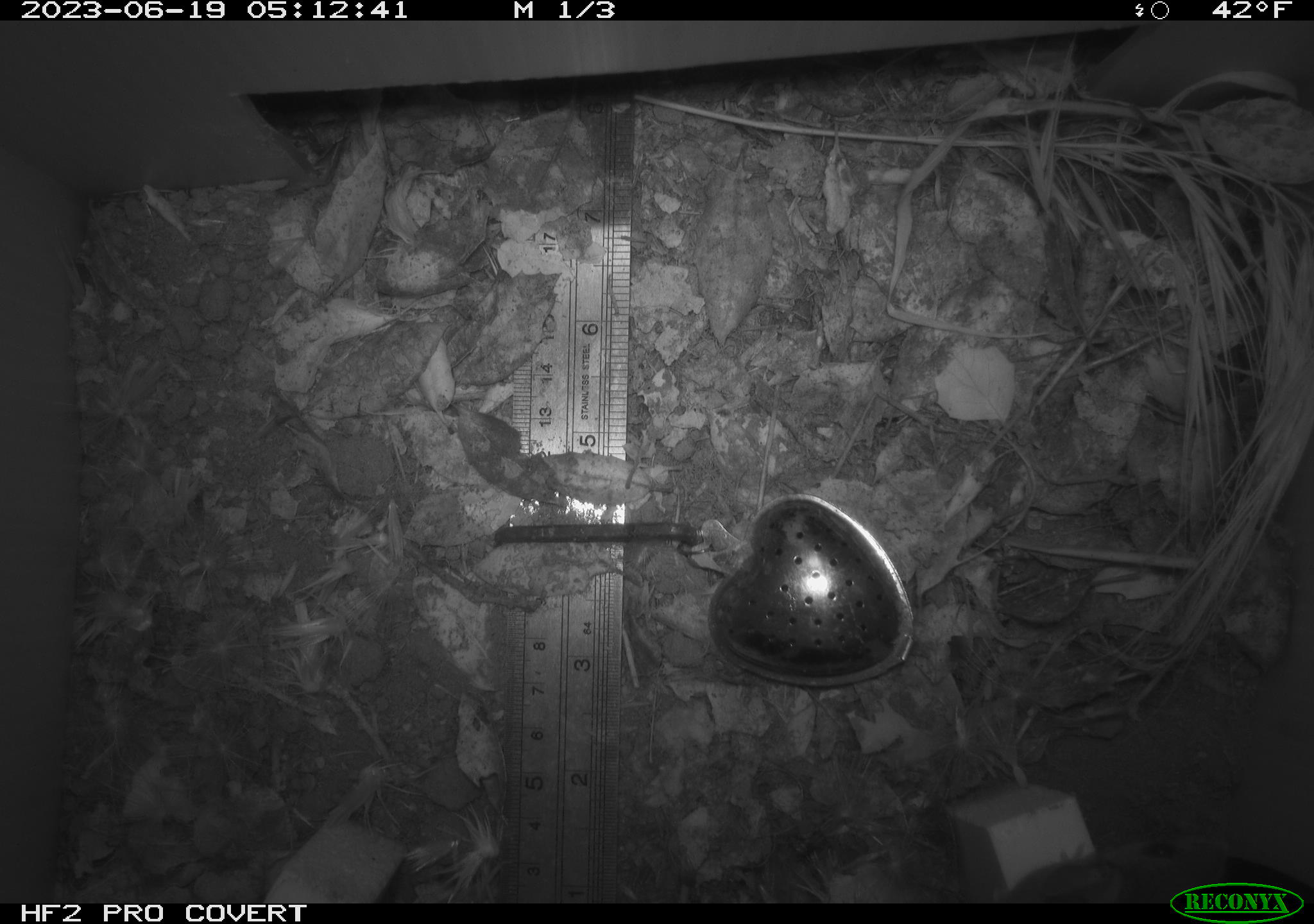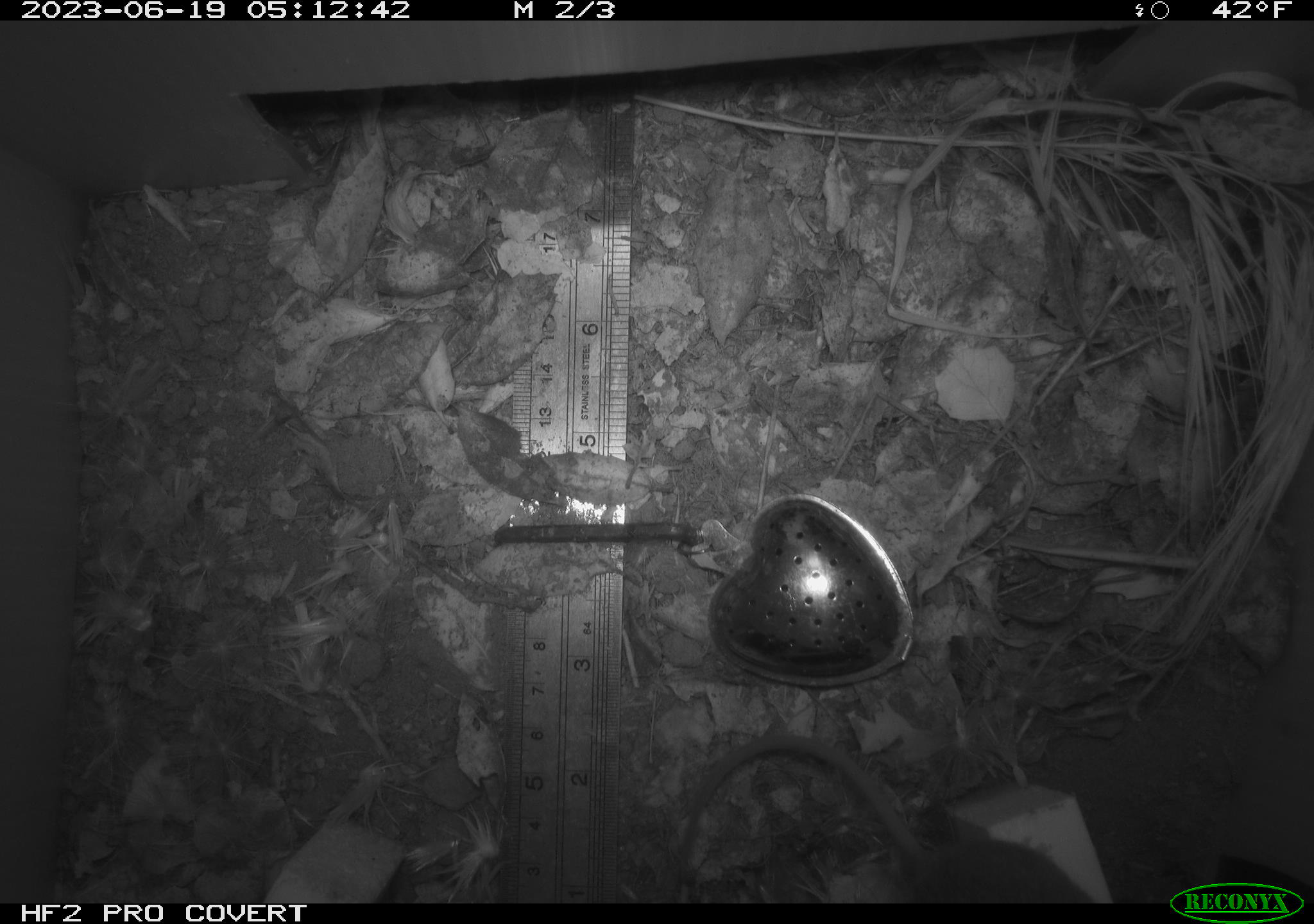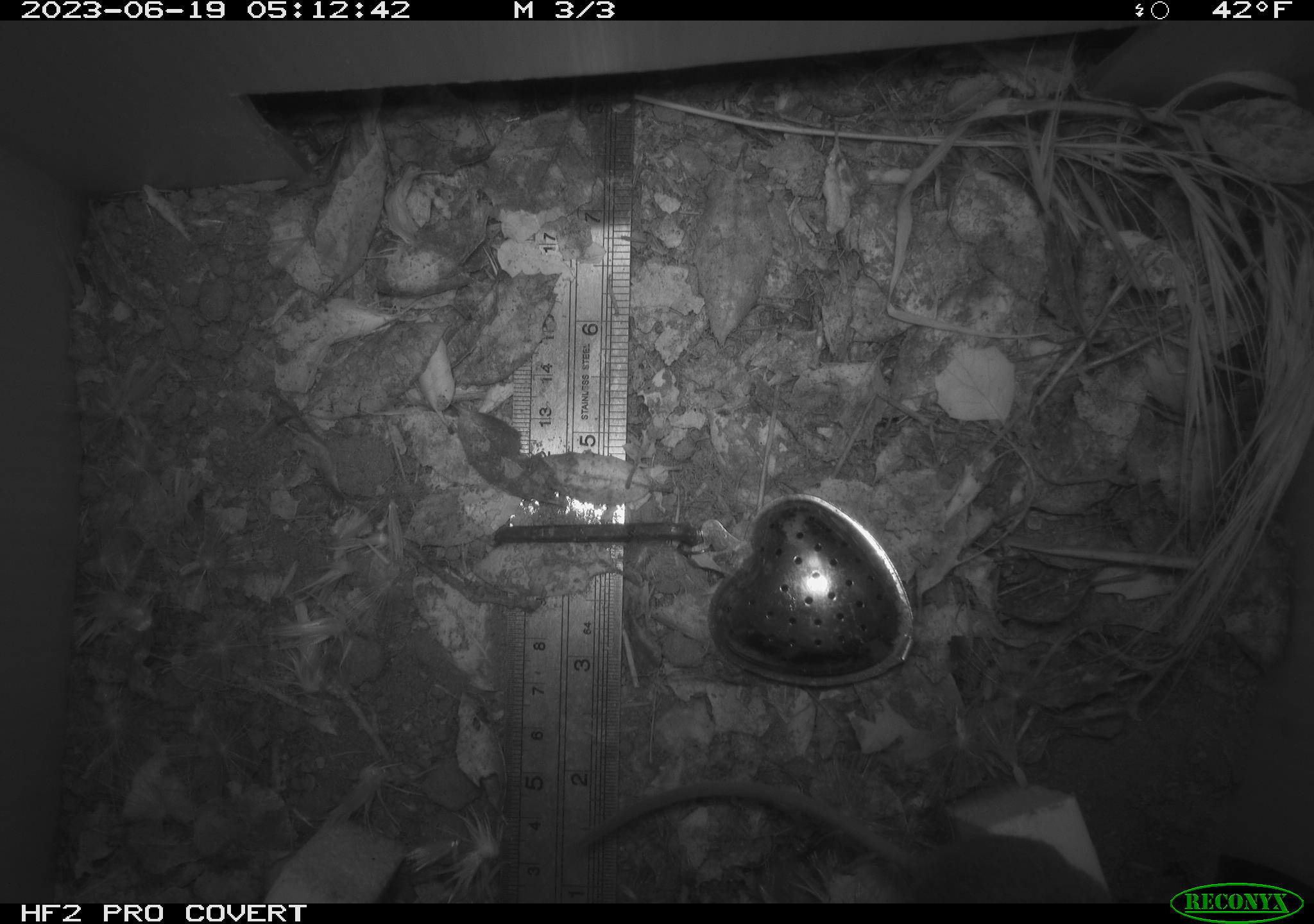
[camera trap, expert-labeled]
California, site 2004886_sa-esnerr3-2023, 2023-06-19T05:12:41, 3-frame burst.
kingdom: Animalia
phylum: Chordata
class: Mammalia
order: Rodentia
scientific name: Rodentia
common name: mouse species